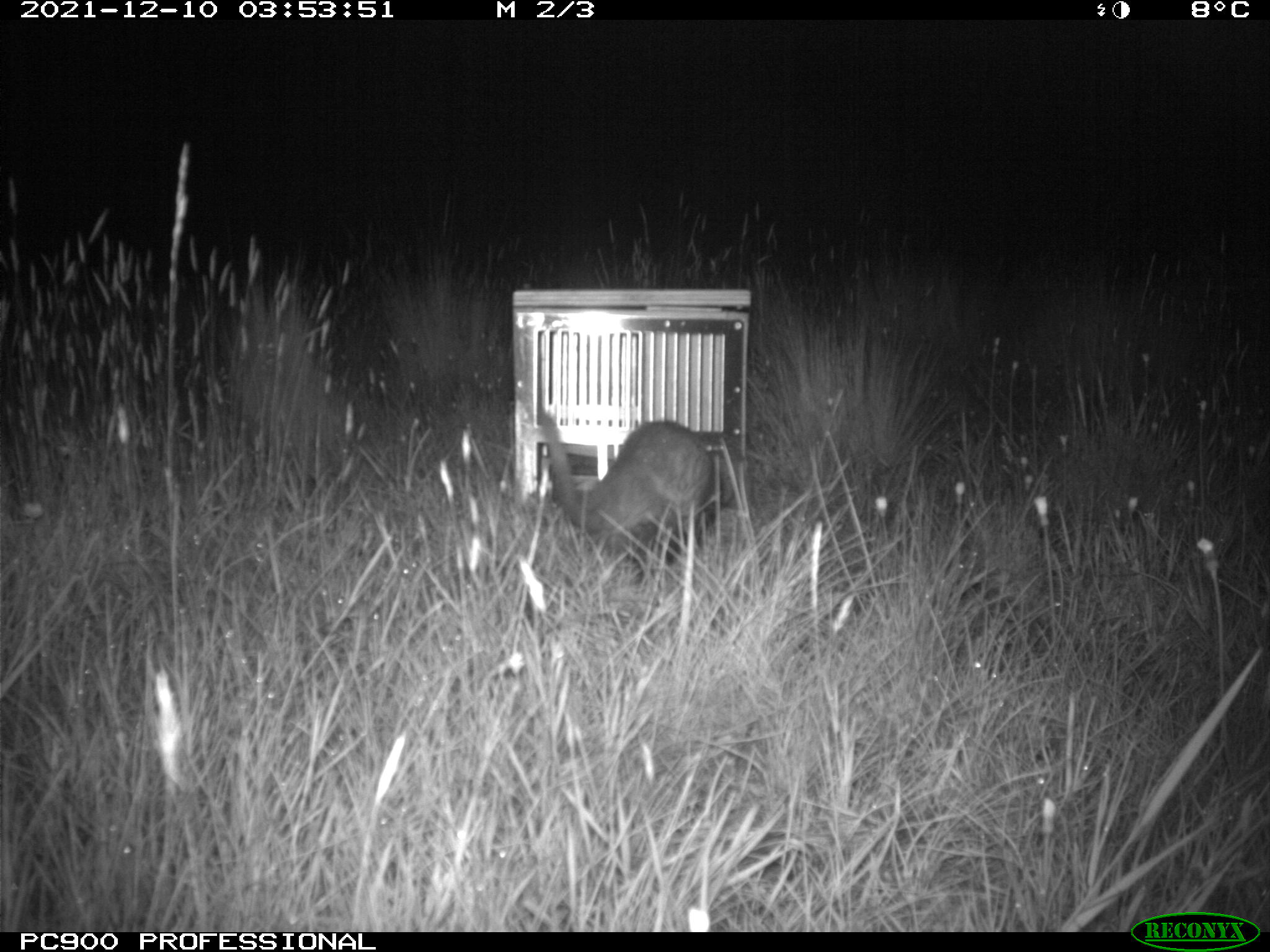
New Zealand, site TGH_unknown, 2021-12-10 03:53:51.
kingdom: Animalia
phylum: Chordata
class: Mammalia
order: Carnivora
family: Mustelidae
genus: Mustela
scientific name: Mustela furo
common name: ferret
Ferret (Mustela furo).